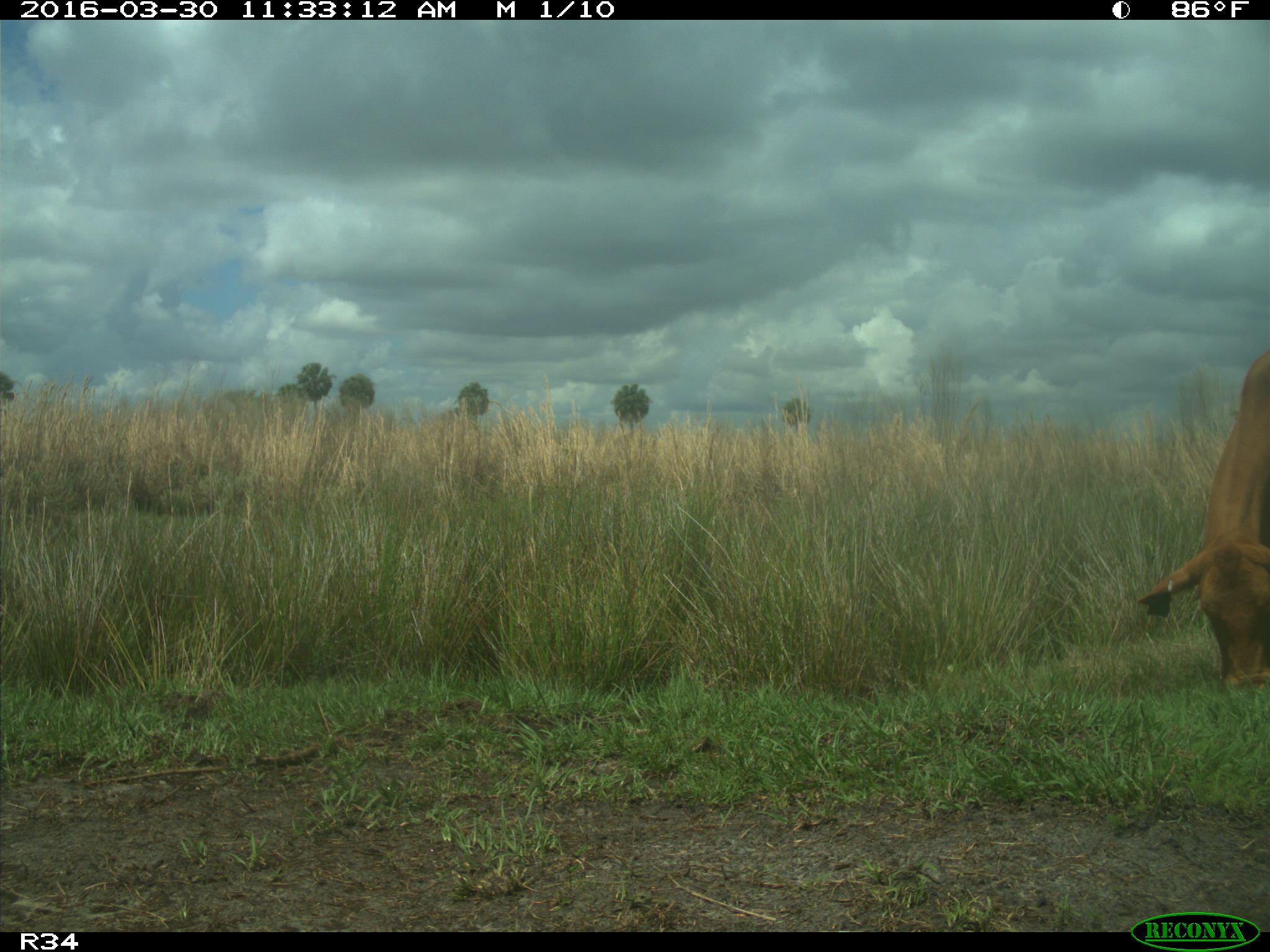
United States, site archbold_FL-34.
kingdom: Animalia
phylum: Chordata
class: Mammalia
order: Artiodactyla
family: Bovidae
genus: Bos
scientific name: Bos taurus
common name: domestic cow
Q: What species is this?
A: Bos taurus (domestic cow).